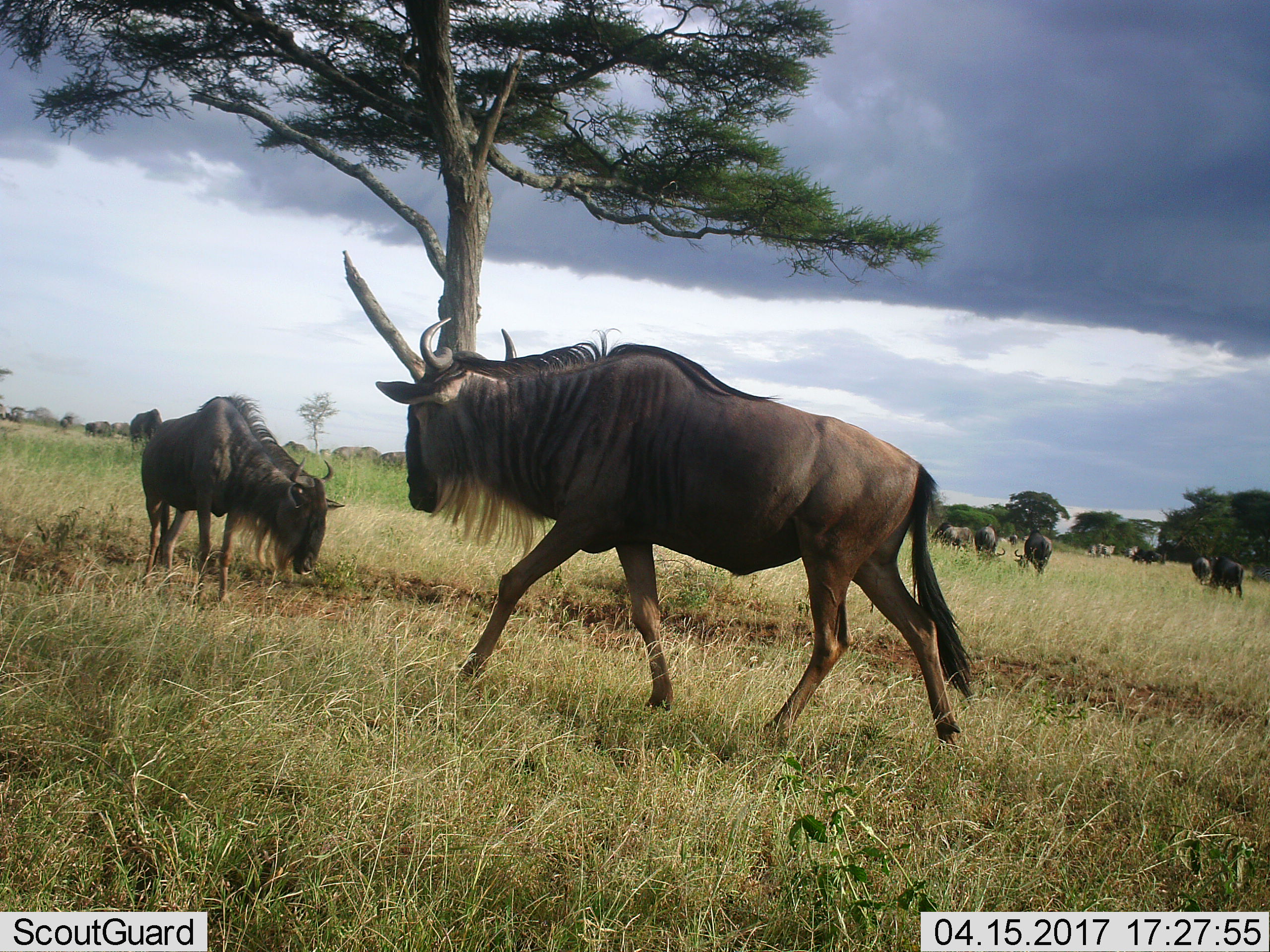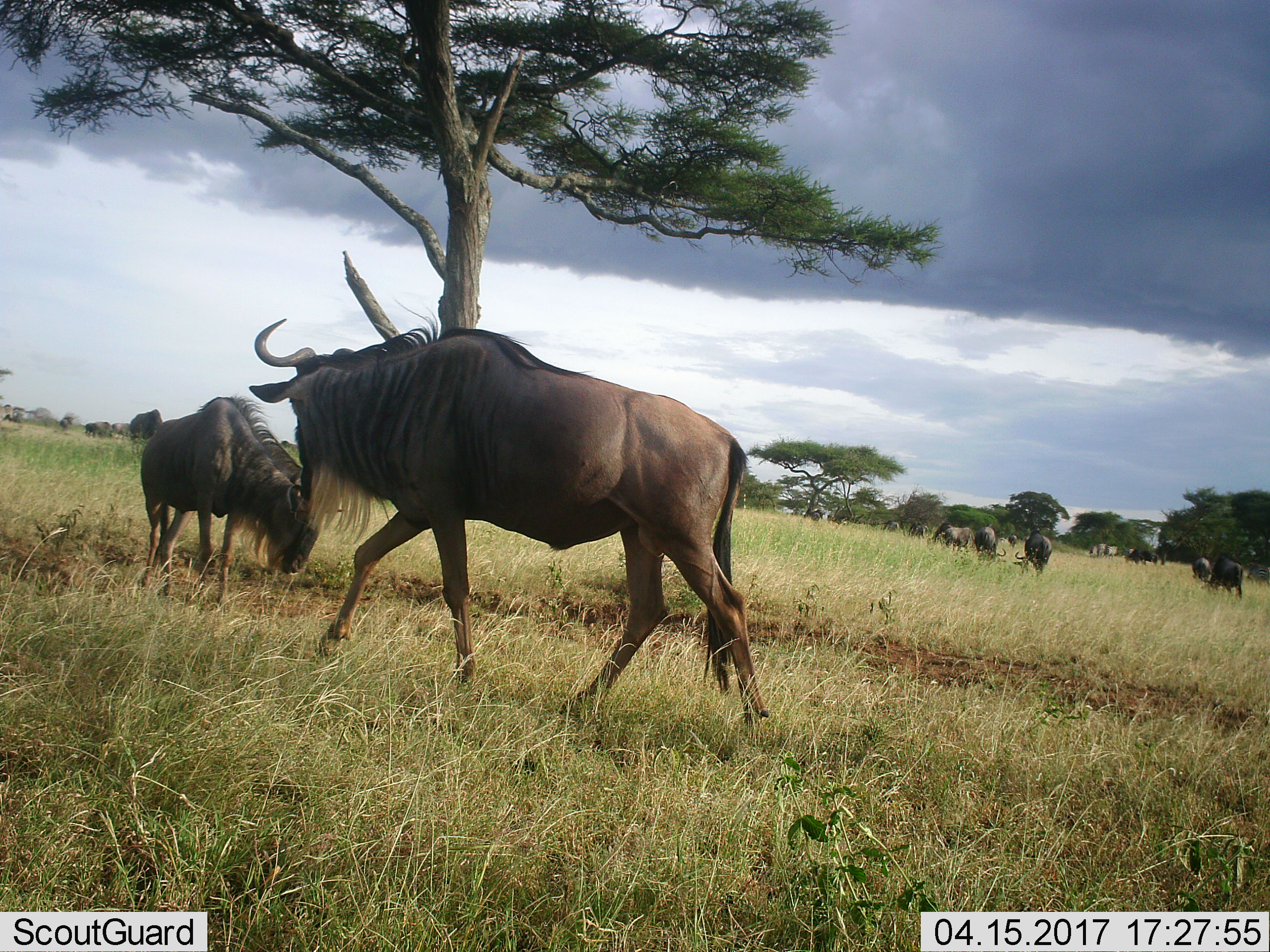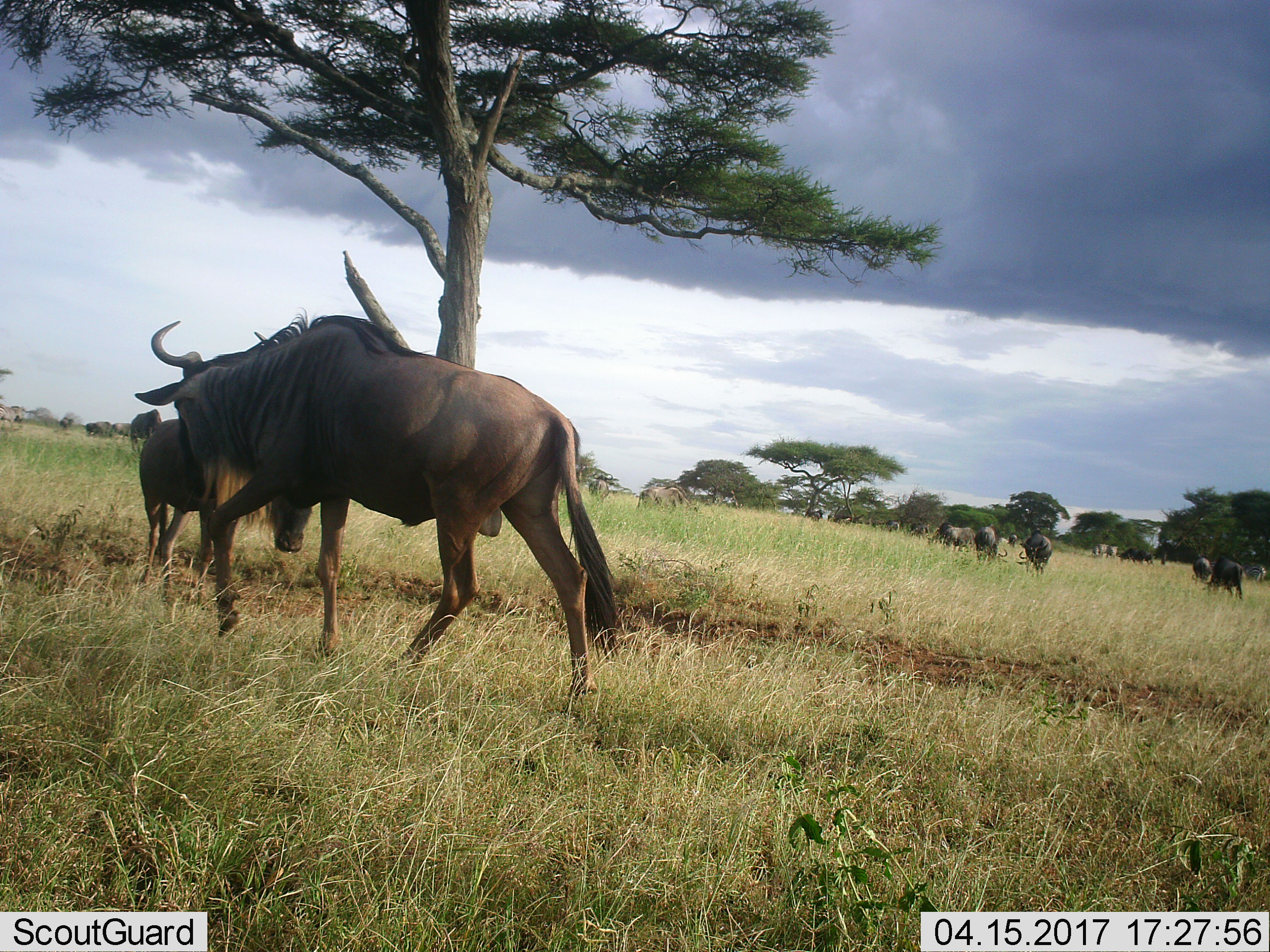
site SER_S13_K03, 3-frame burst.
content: unidentified animal